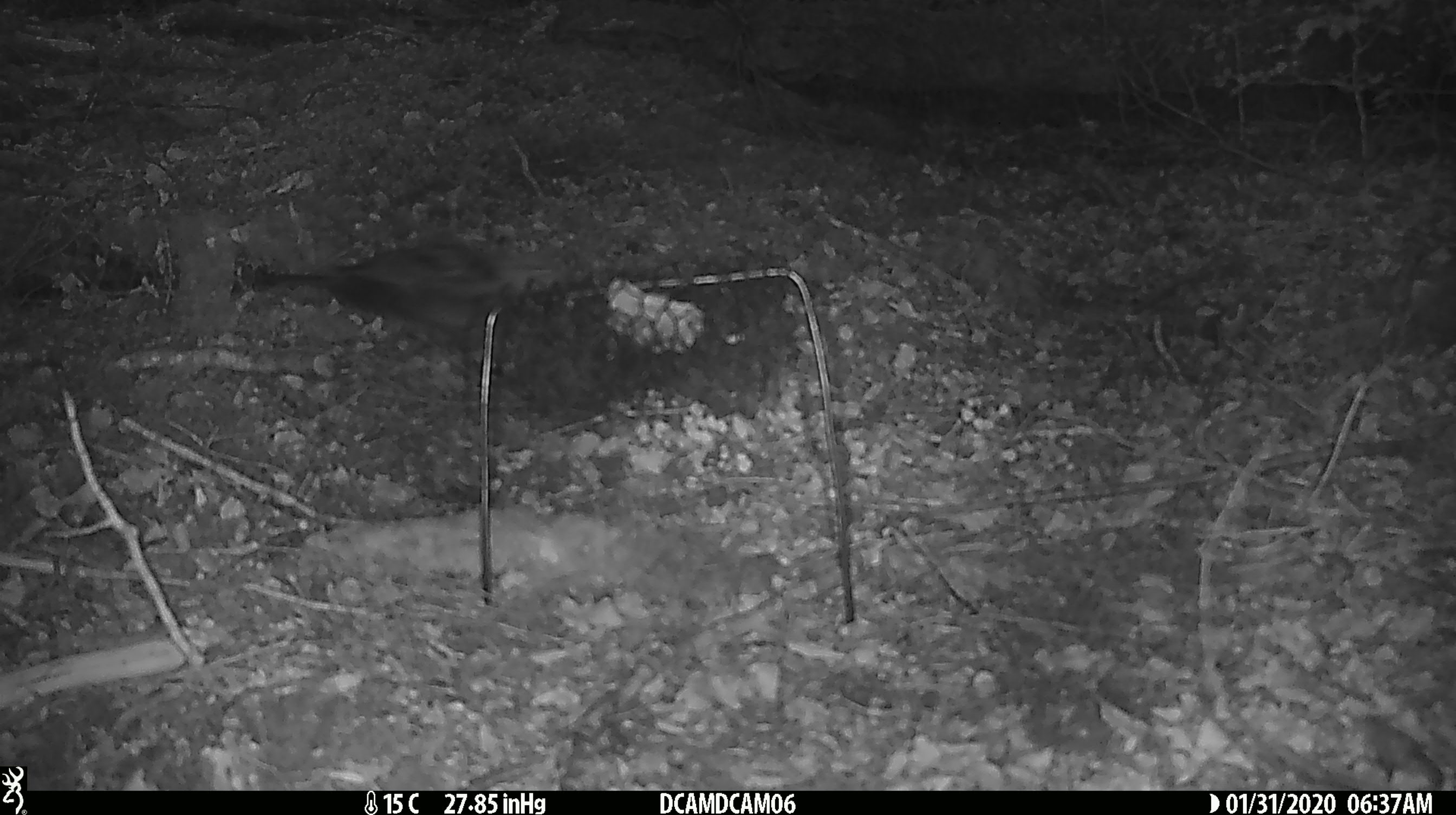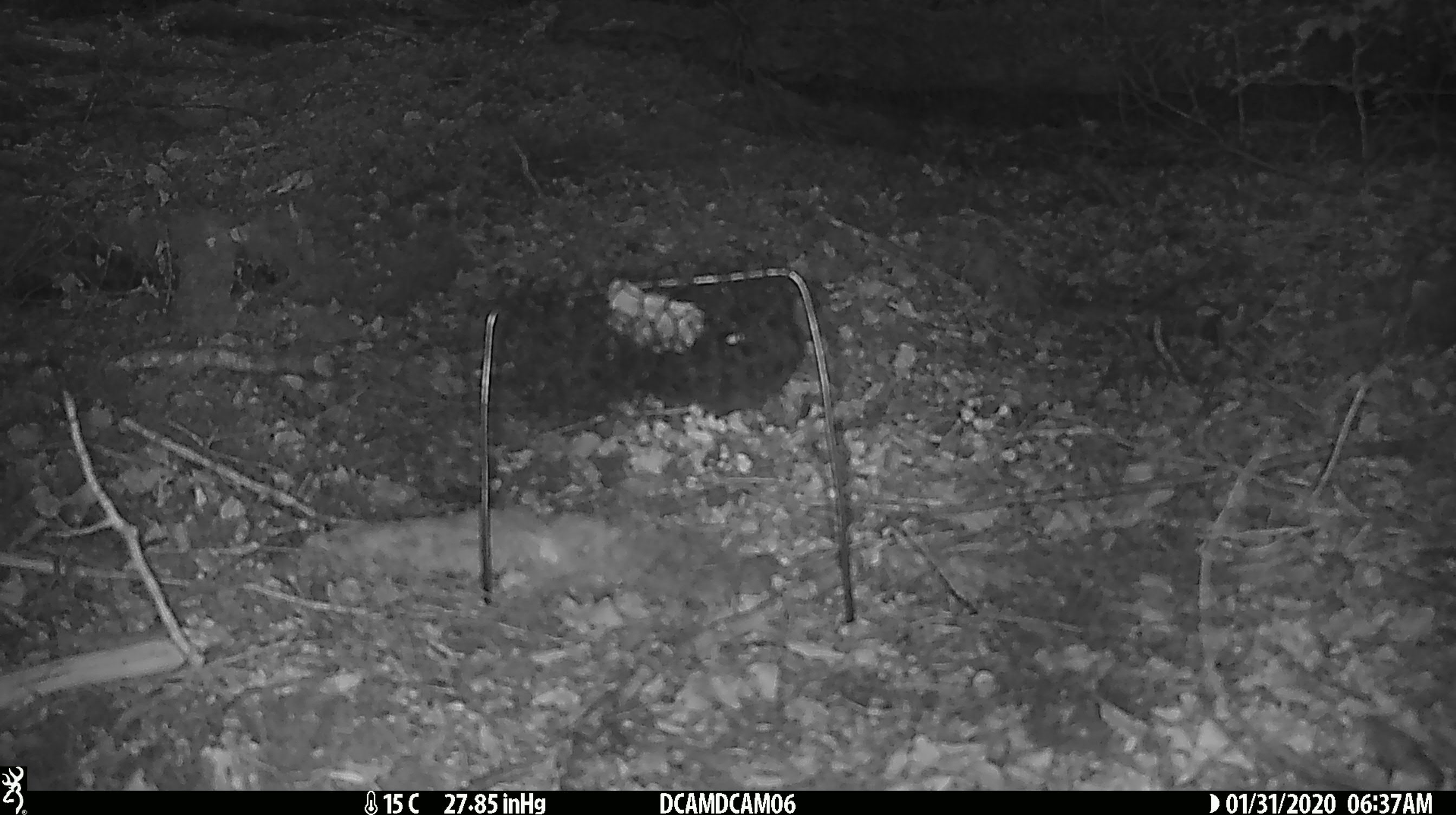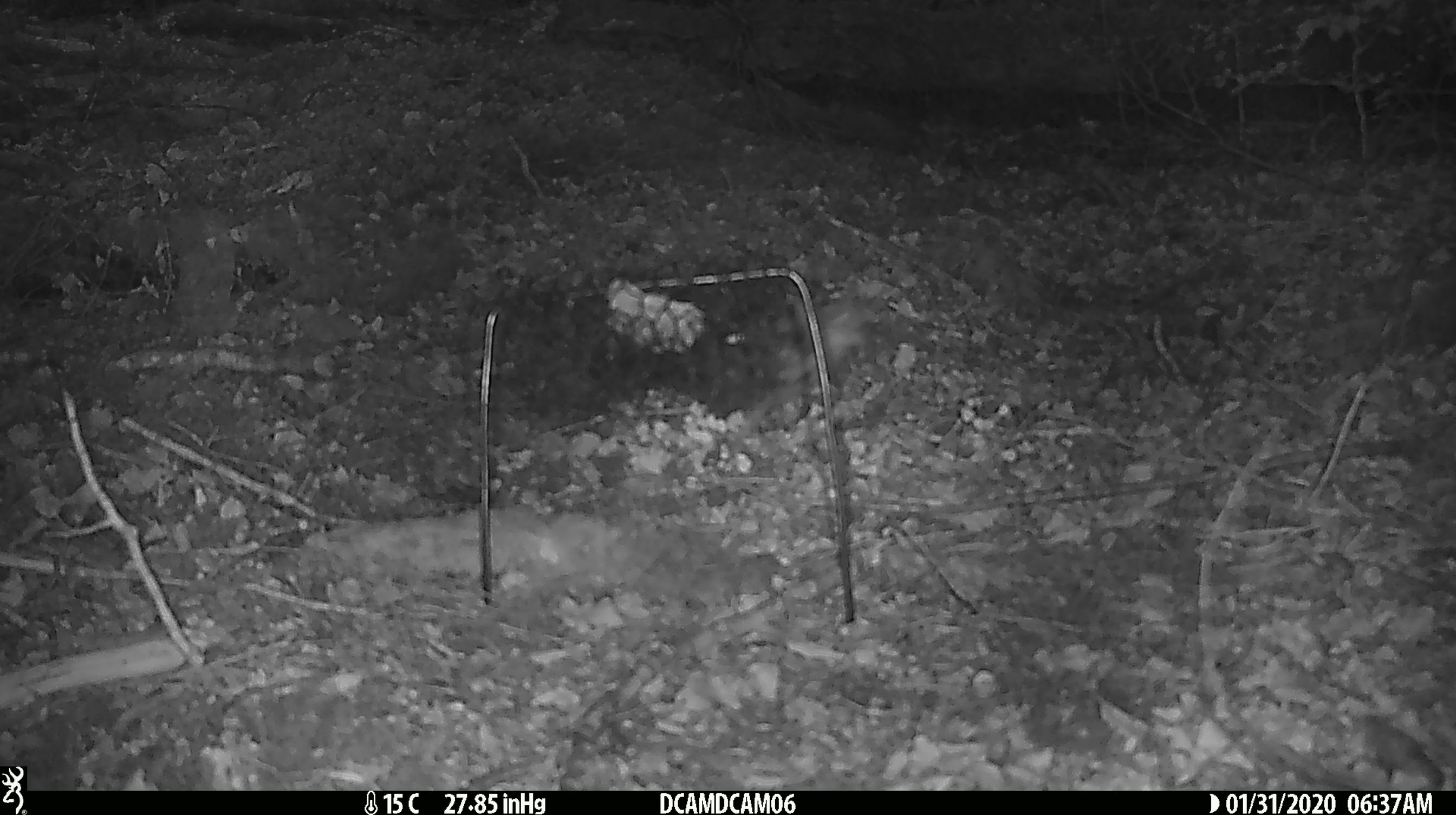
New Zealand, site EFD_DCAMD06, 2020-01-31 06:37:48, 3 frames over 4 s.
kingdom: Animalia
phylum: Chordata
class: Aves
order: Passeriformes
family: Petroicidae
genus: Petroica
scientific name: Petroica australis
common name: new zealand robin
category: robin